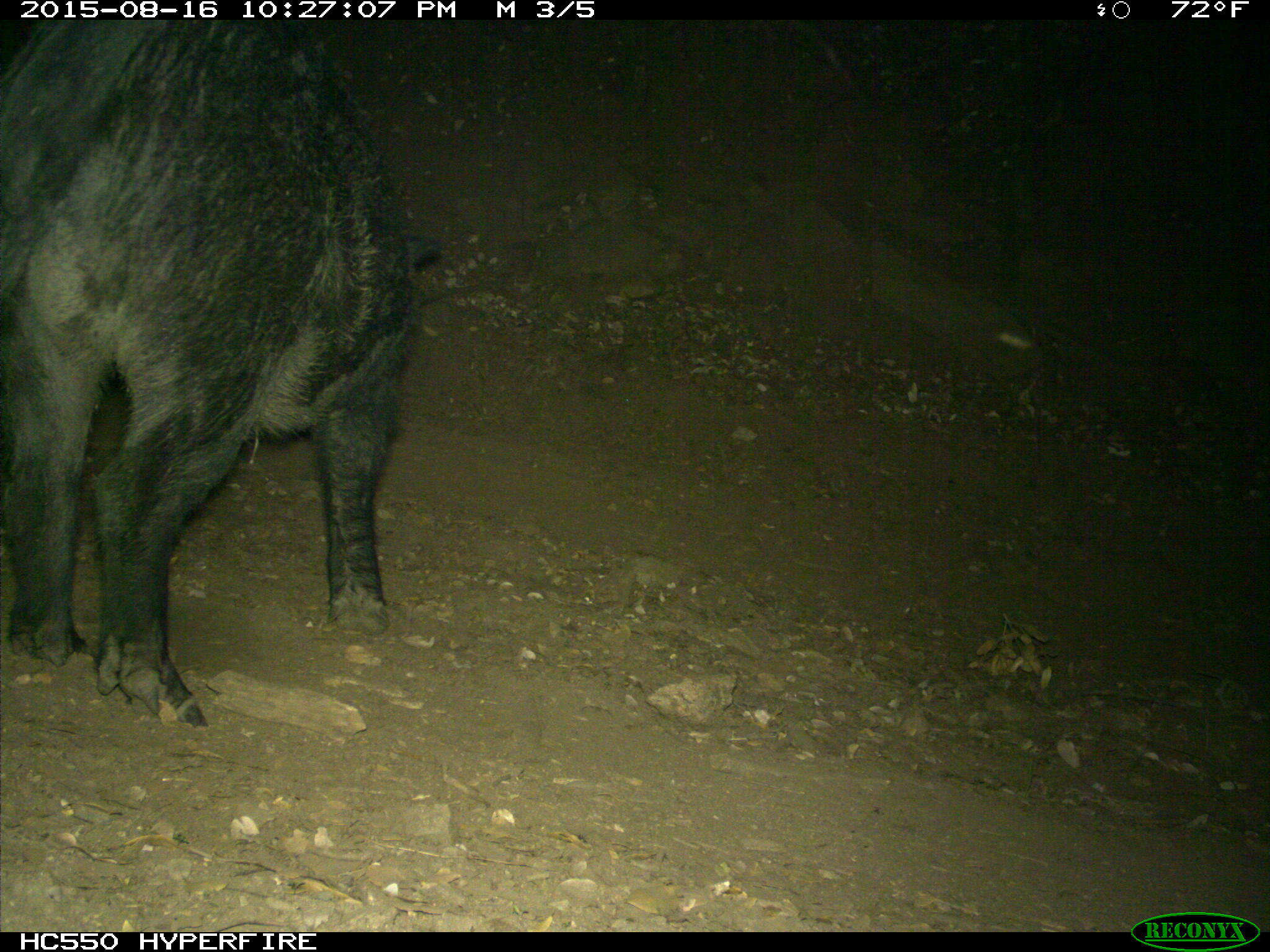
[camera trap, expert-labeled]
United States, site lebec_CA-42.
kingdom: Animalia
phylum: Chordata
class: Mammalia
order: Artiodactyla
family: Suidae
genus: Sus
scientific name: Sus scrofa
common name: wild boar